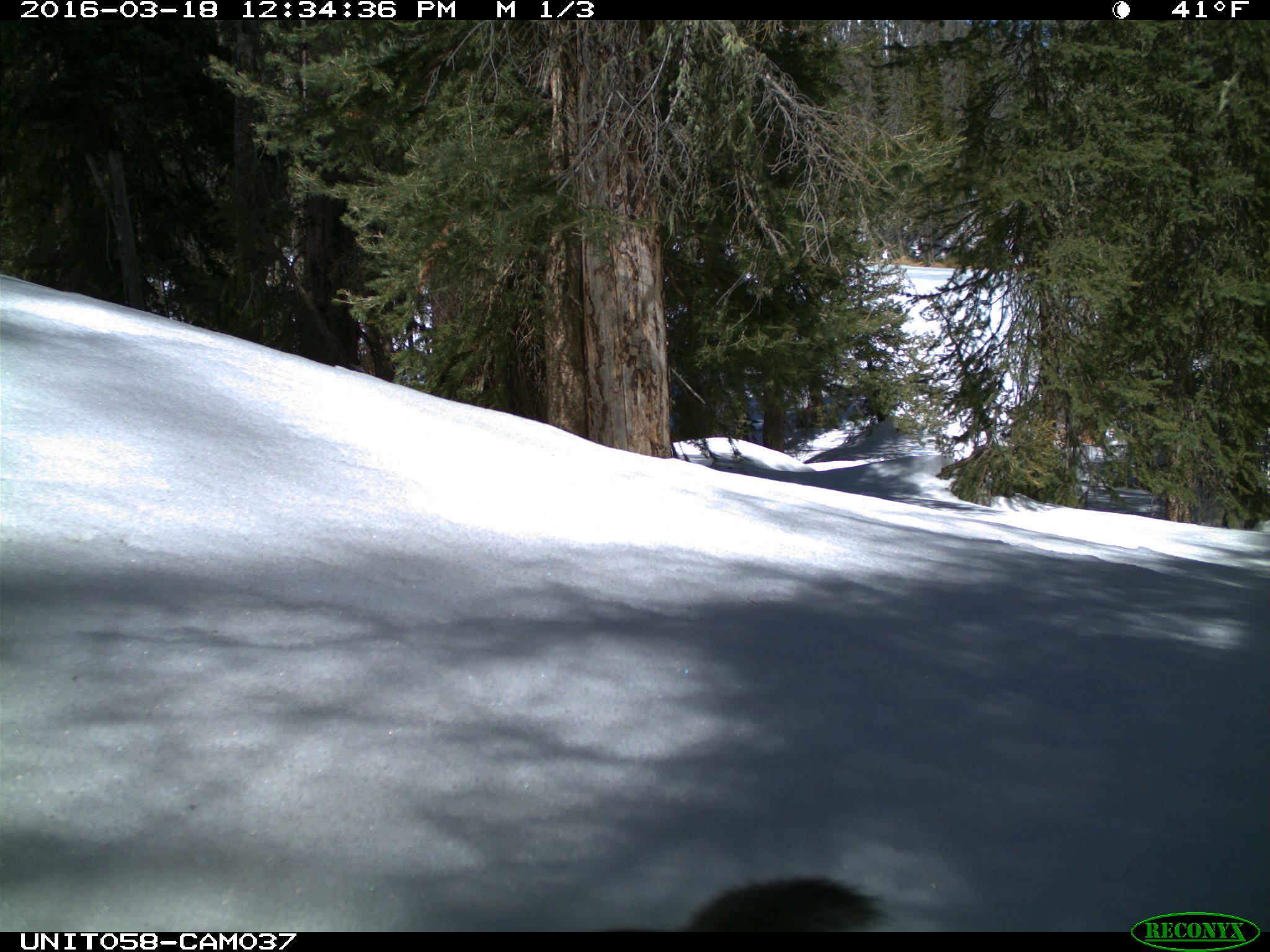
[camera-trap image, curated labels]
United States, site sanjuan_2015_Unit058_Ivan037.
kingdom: Animalia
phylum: Chordata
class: Mammalia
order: Rodentia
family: Sciuridae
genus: Tamiasciurus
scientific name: Tamiasciurus hudsonicus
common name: american red squirrel